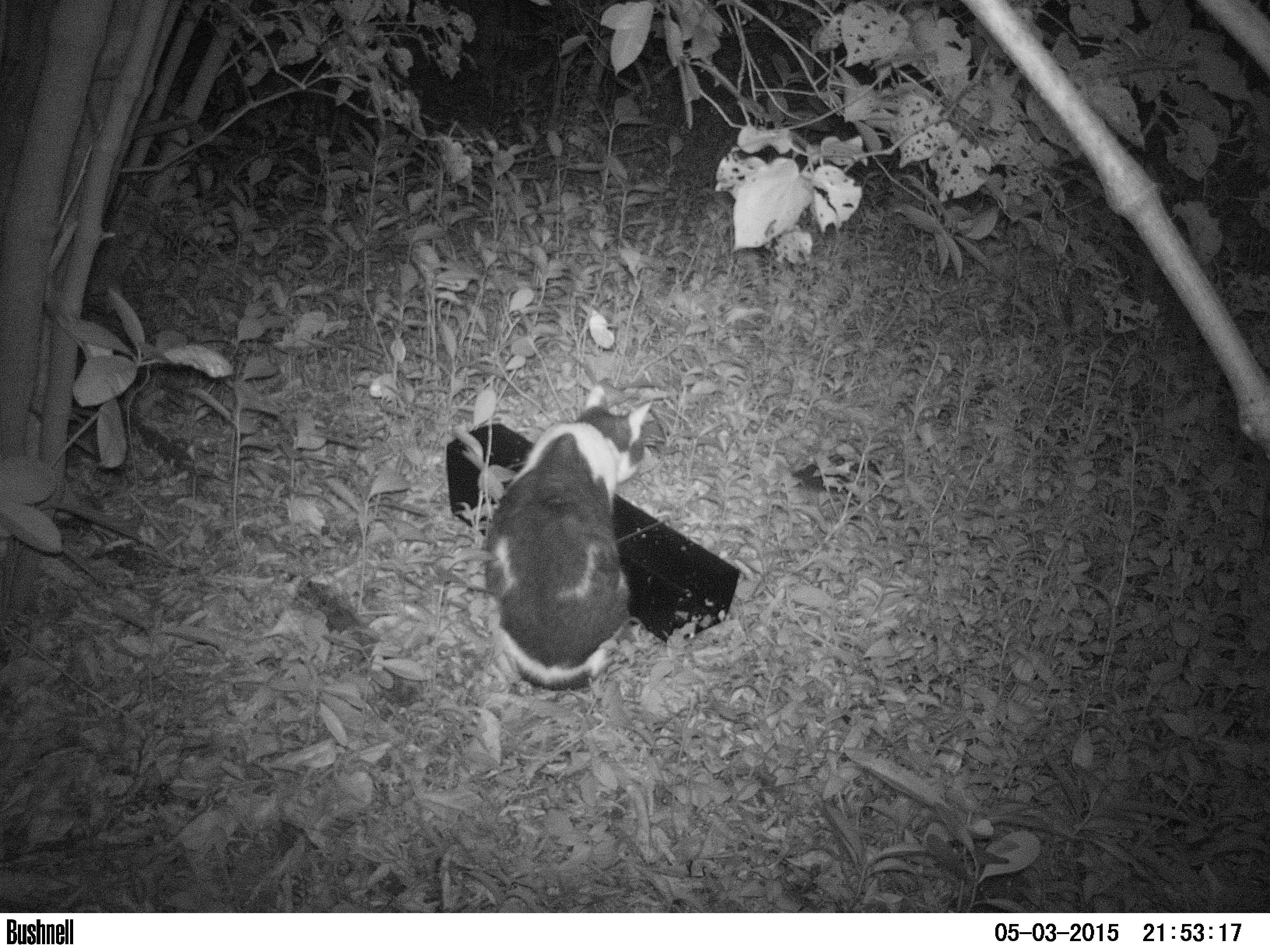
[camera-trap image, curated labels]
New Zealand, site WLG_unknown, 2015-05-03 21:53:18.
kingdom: Animalia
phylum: Chordata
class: Mammalia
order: Carnivora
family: Felidae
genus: Felis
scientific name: Felis catus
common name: domestic cat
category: cat